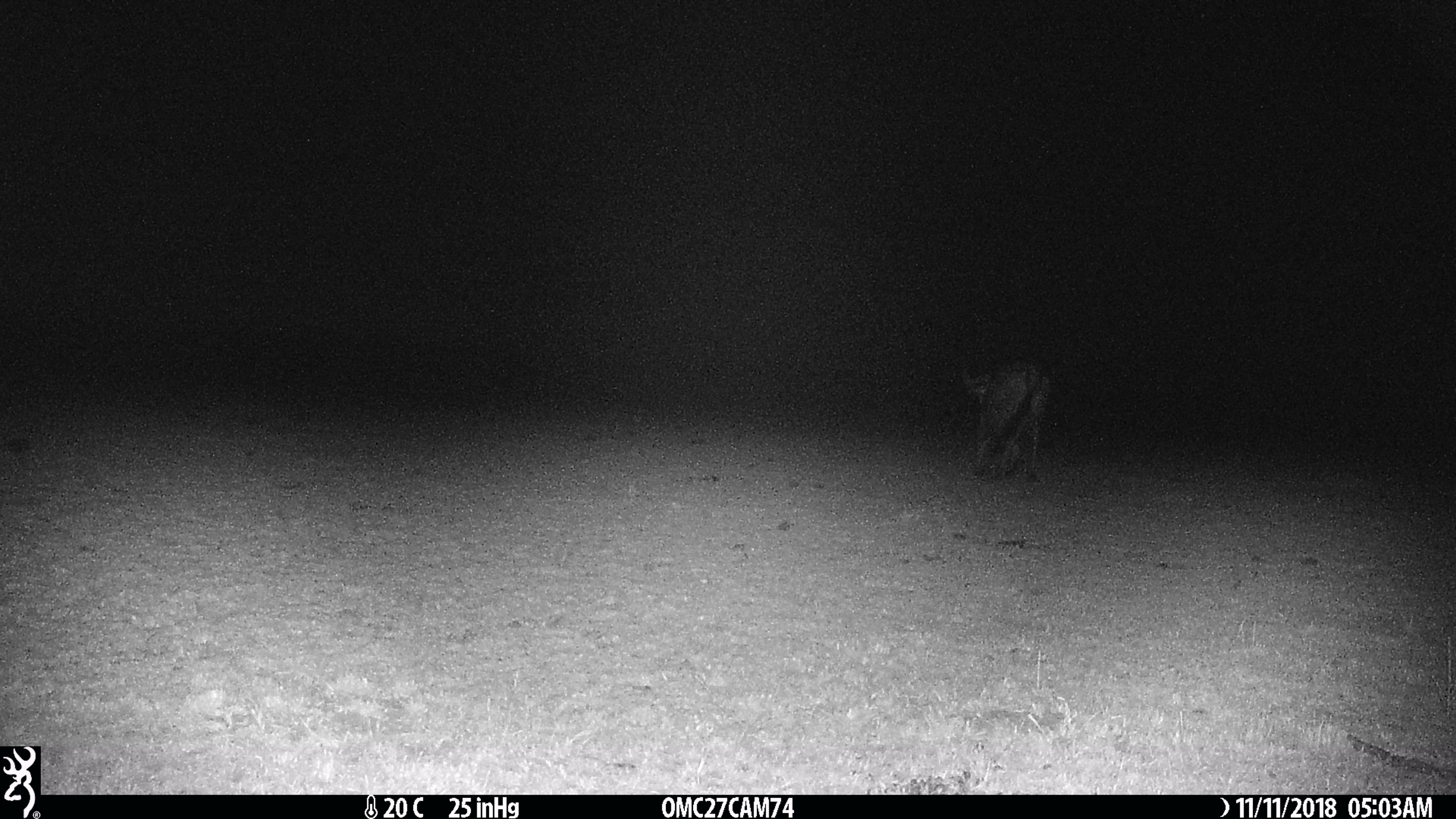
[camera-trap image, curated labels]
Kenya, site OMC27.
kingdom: Animalia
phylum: Chordata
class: Mammalia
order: Artiodactyla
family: Bovidae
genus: Connochaetes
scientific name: Connochaetes taurinus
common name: blue wildebeest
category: wildebeest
Wildebeest (blue wildebeest) (Connochaetes taurinus).